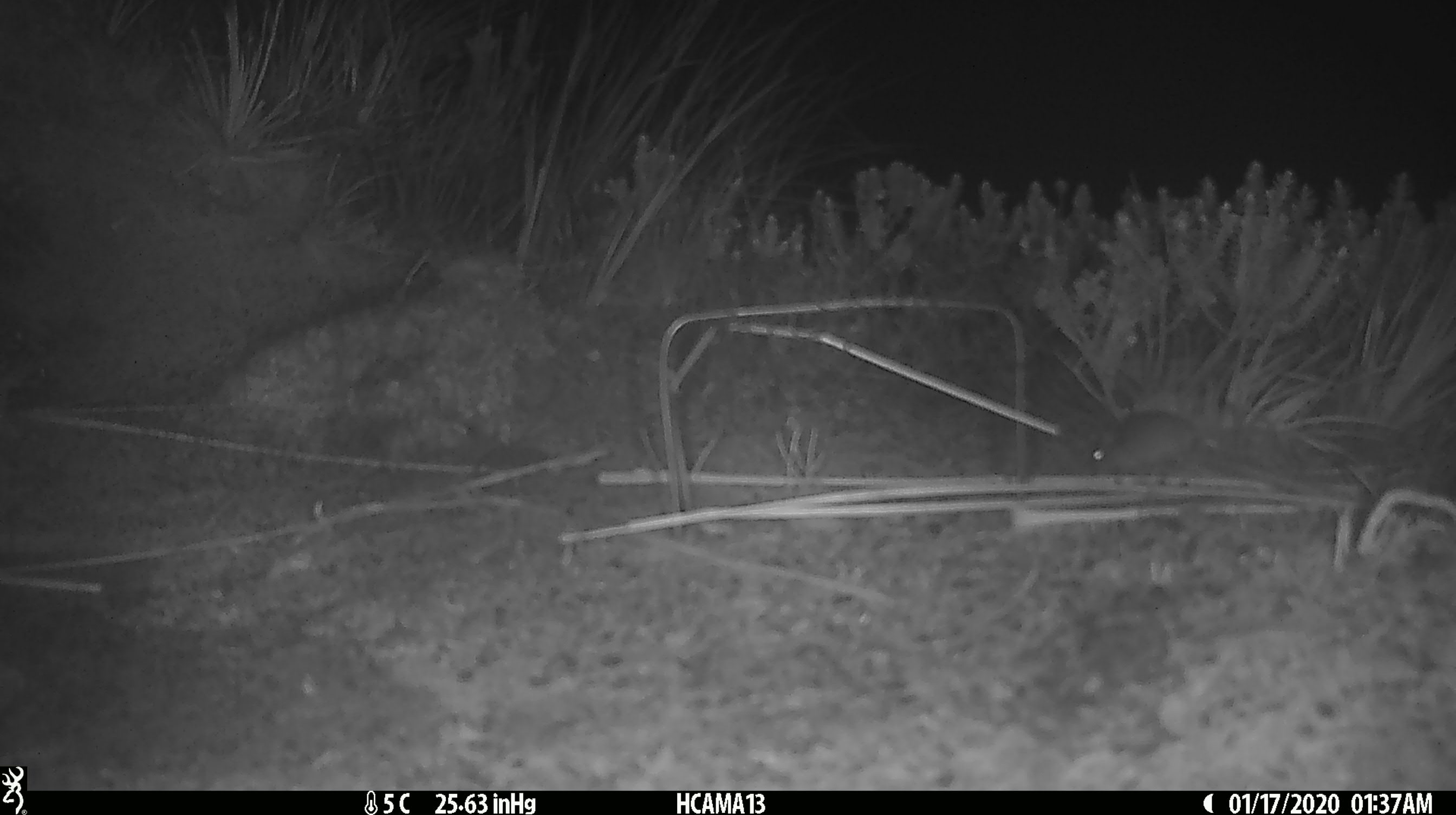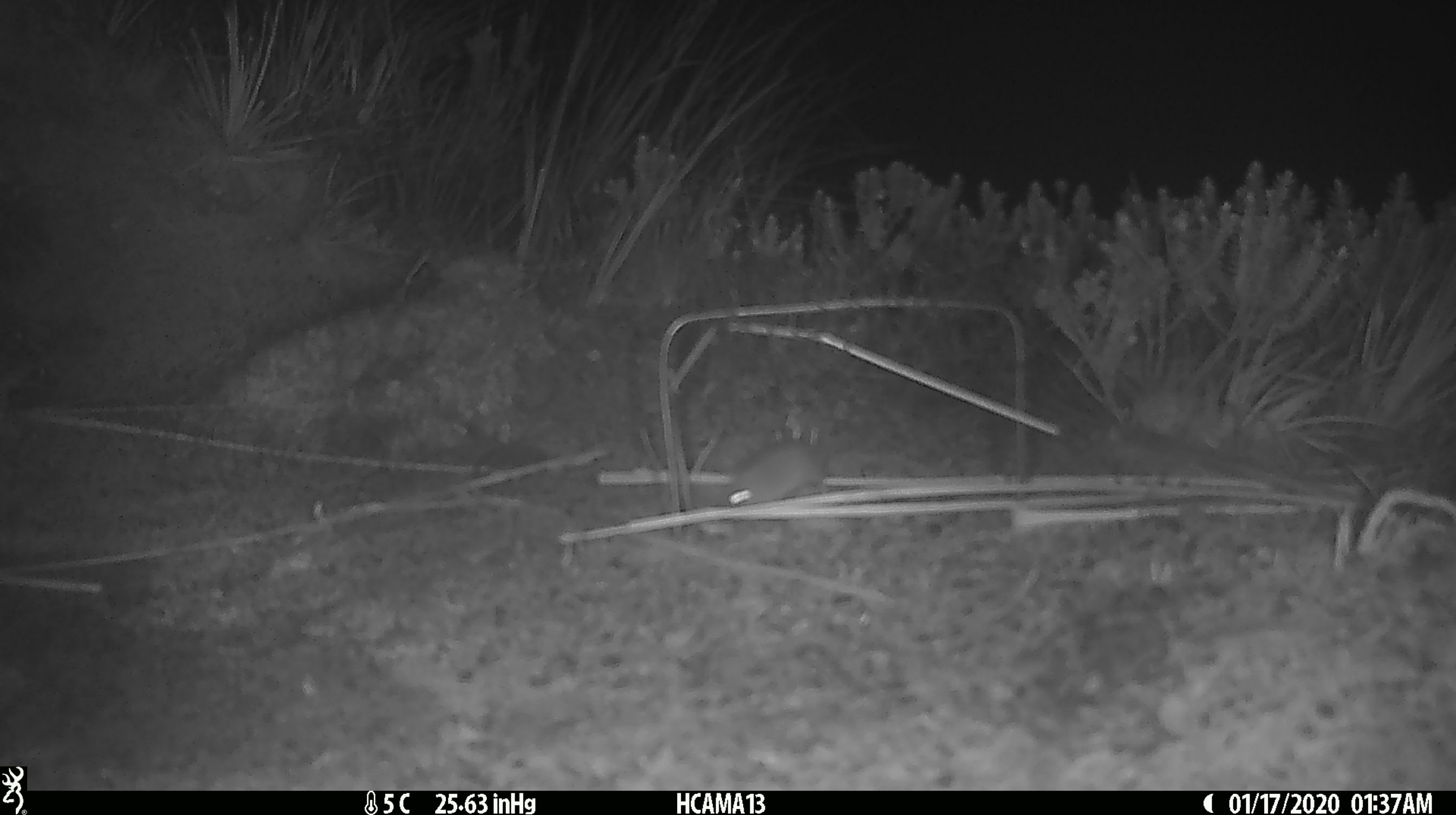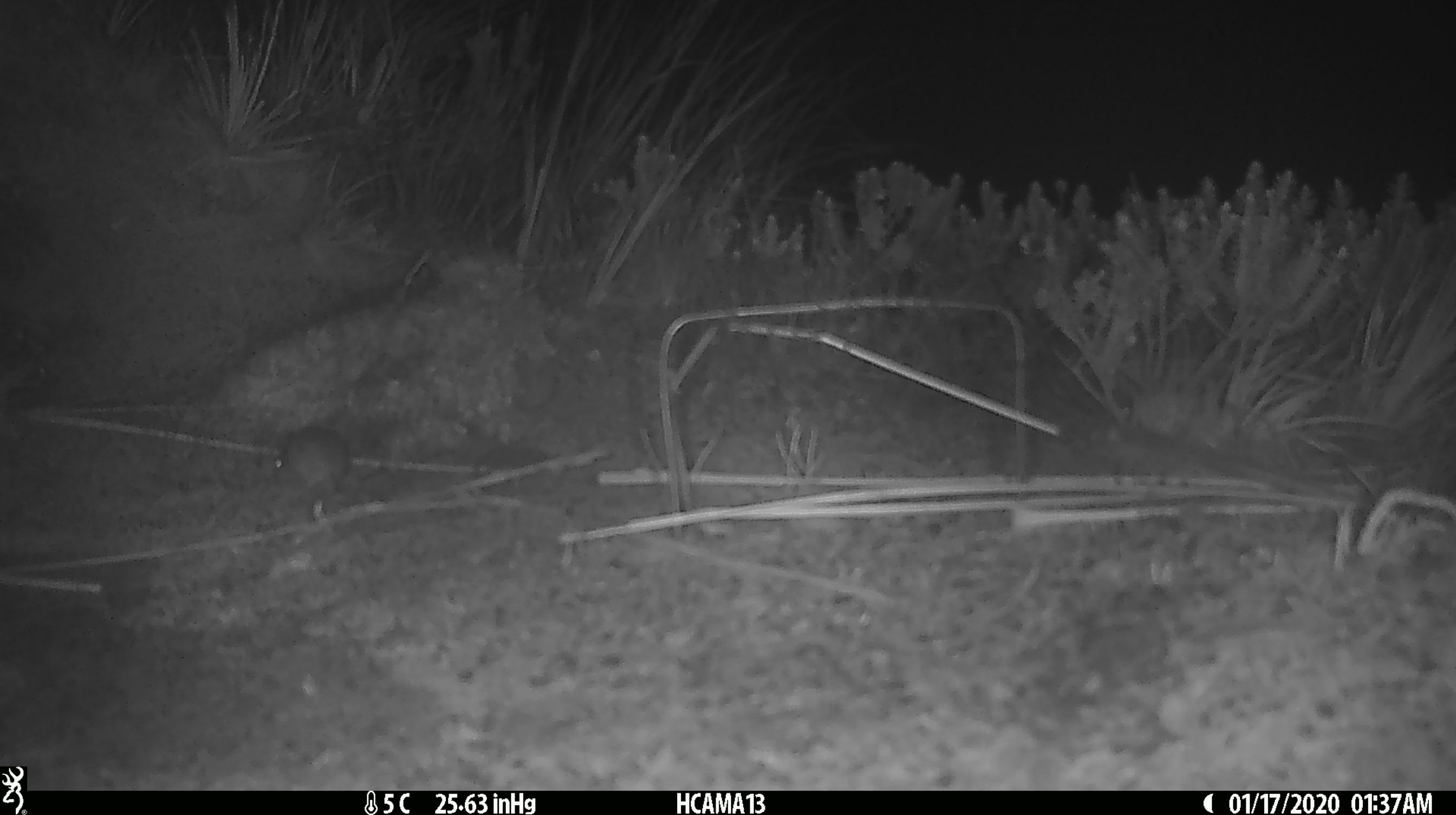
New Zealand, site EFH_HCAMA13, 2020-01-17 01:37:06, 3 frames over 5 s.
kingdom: Animalia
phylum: Chordata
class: Mammalia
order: Rodentia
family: Muridae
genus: Mus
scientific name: Mus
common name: mouse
Mouse (Mus).